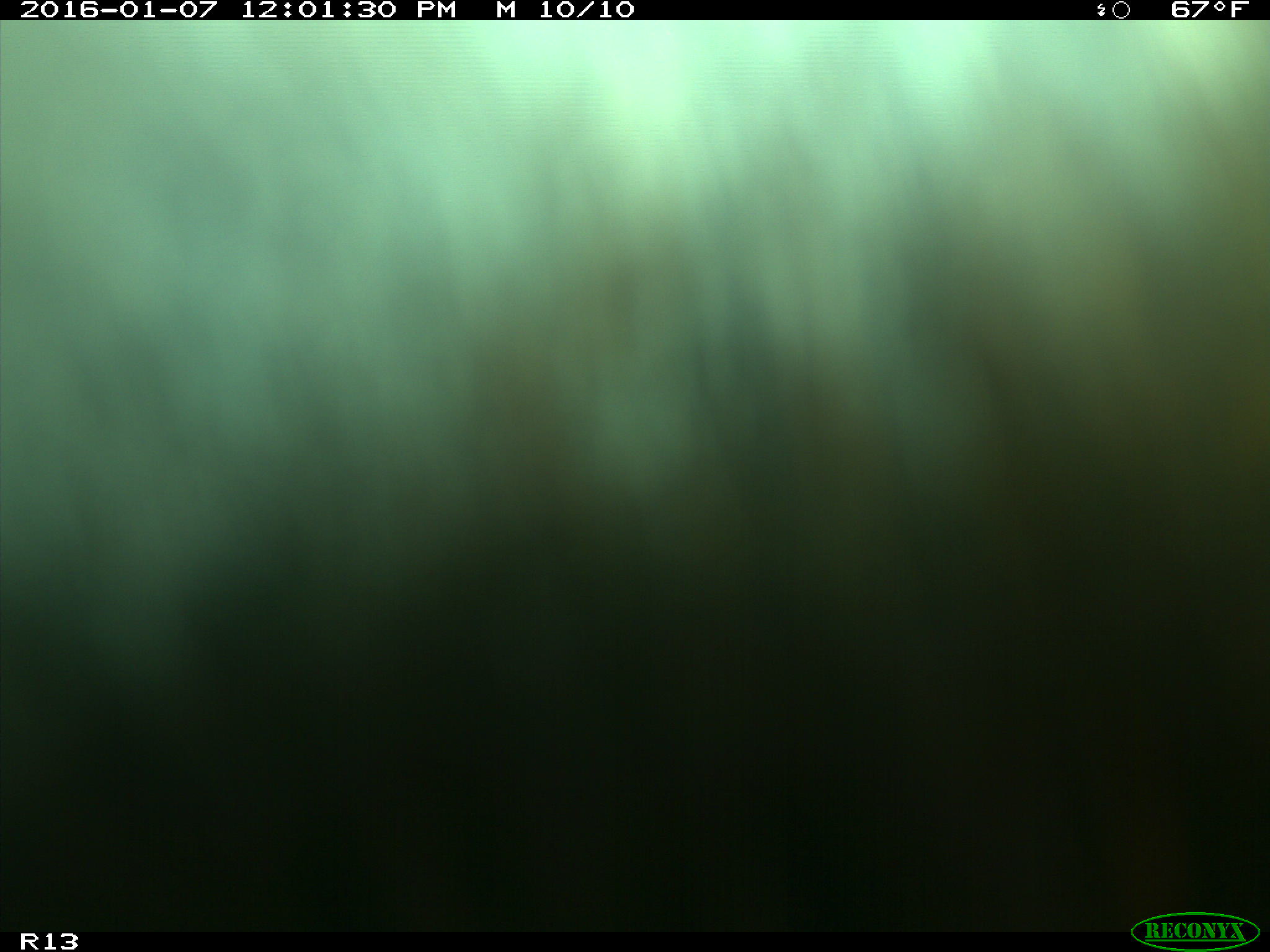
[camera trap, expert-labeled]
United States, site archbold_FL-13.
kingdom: Animalia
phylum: Chordata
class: Mammalia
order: Artiodactyla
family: Bovidae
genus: Bos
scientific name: Bos taurus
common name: domestic cow